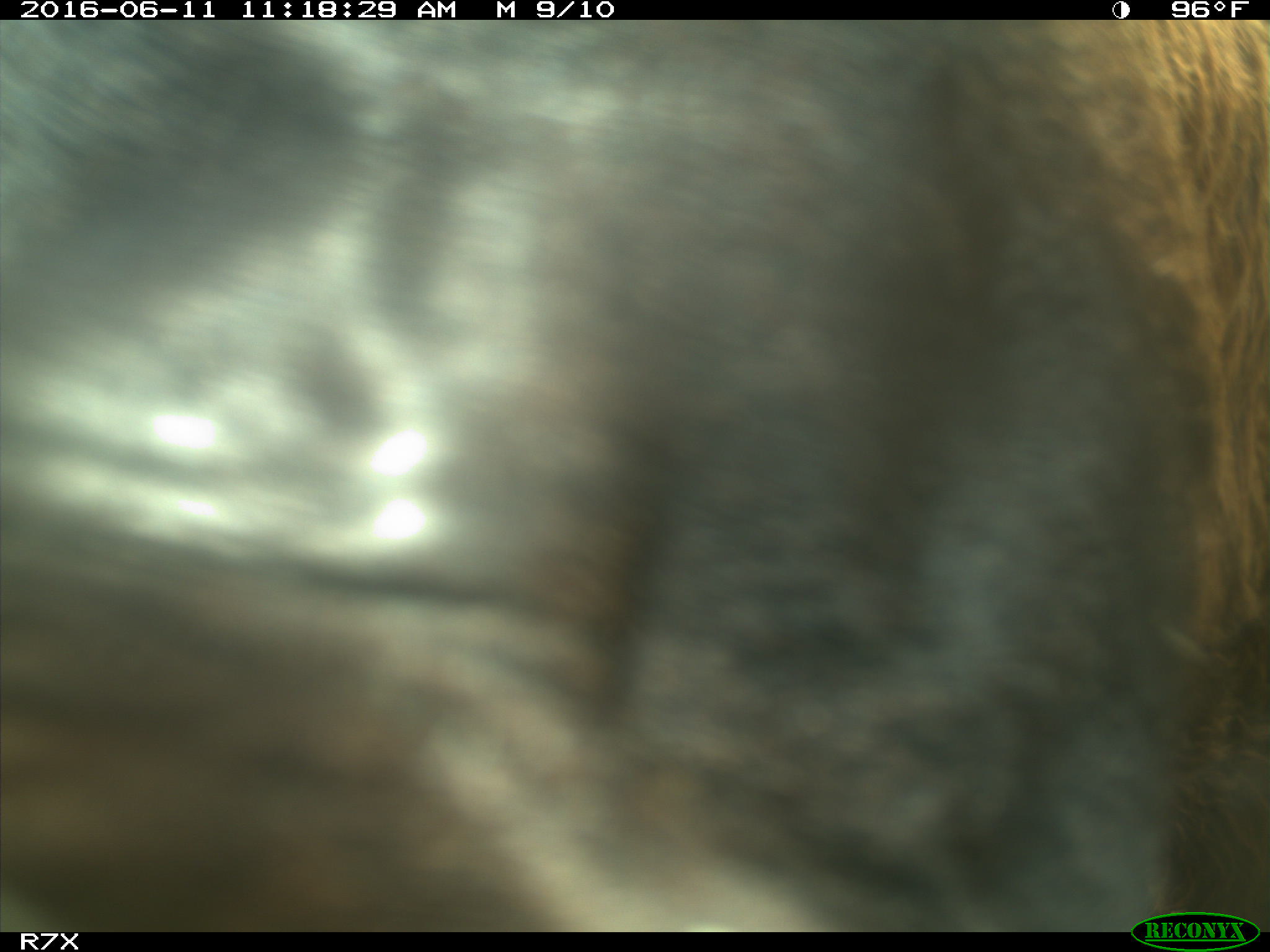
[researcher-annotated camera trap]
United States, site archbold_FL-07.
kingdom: Animalia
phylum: Chordata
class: Mammalia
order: Artiodactyla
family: Bovidae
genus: Bos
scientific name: Bos taurus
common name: domestic cow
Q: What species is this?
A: Bos taurus (domestic cow).